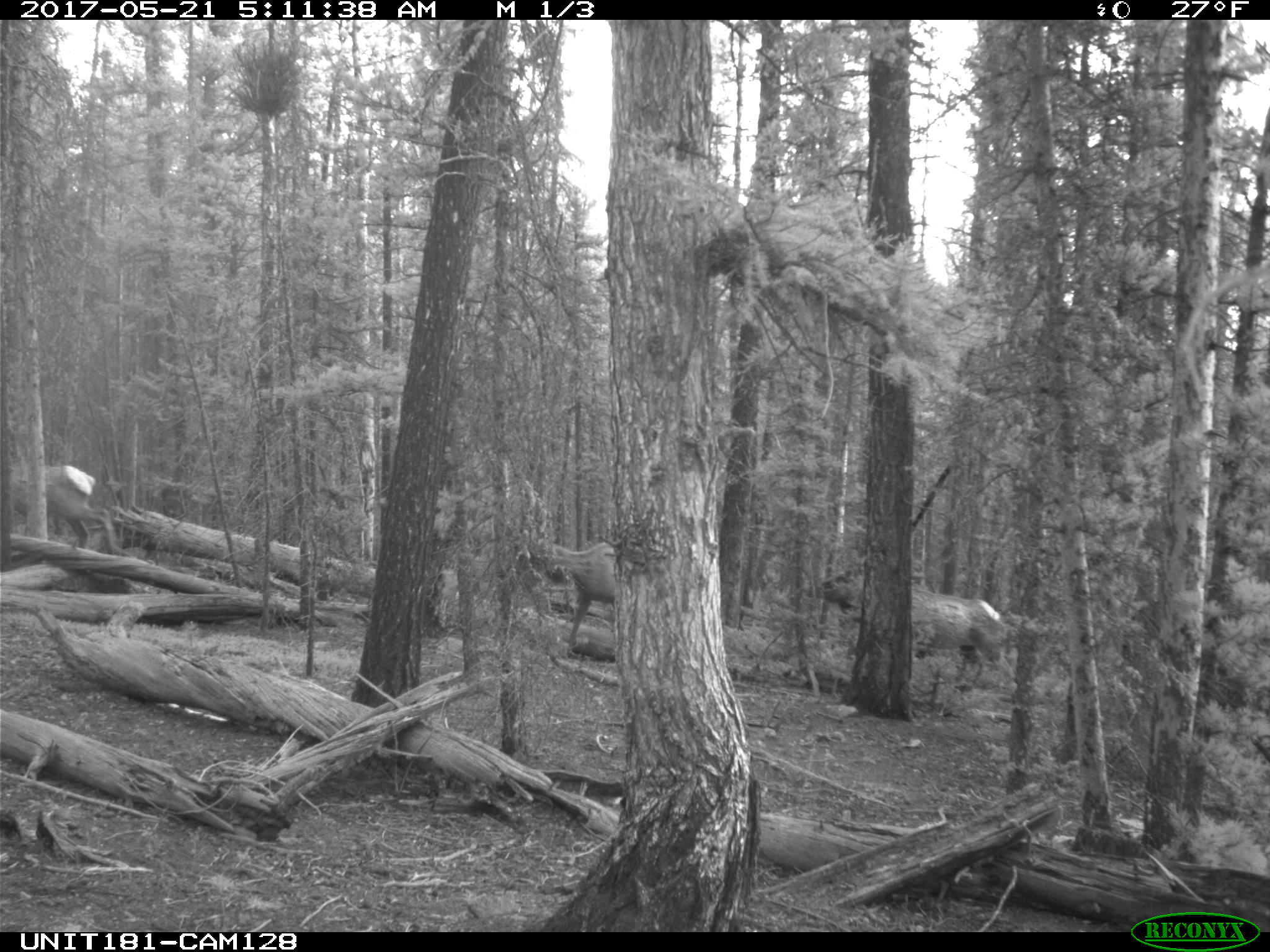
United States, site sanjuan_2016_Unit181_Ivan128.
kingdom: Animalia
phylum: Chordata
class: Mammalia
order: Artiodactyla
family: Cervidae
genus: Cervus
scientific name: Cervus elaphus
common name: red deer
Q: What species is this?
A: Cervus elaphus (red deer).